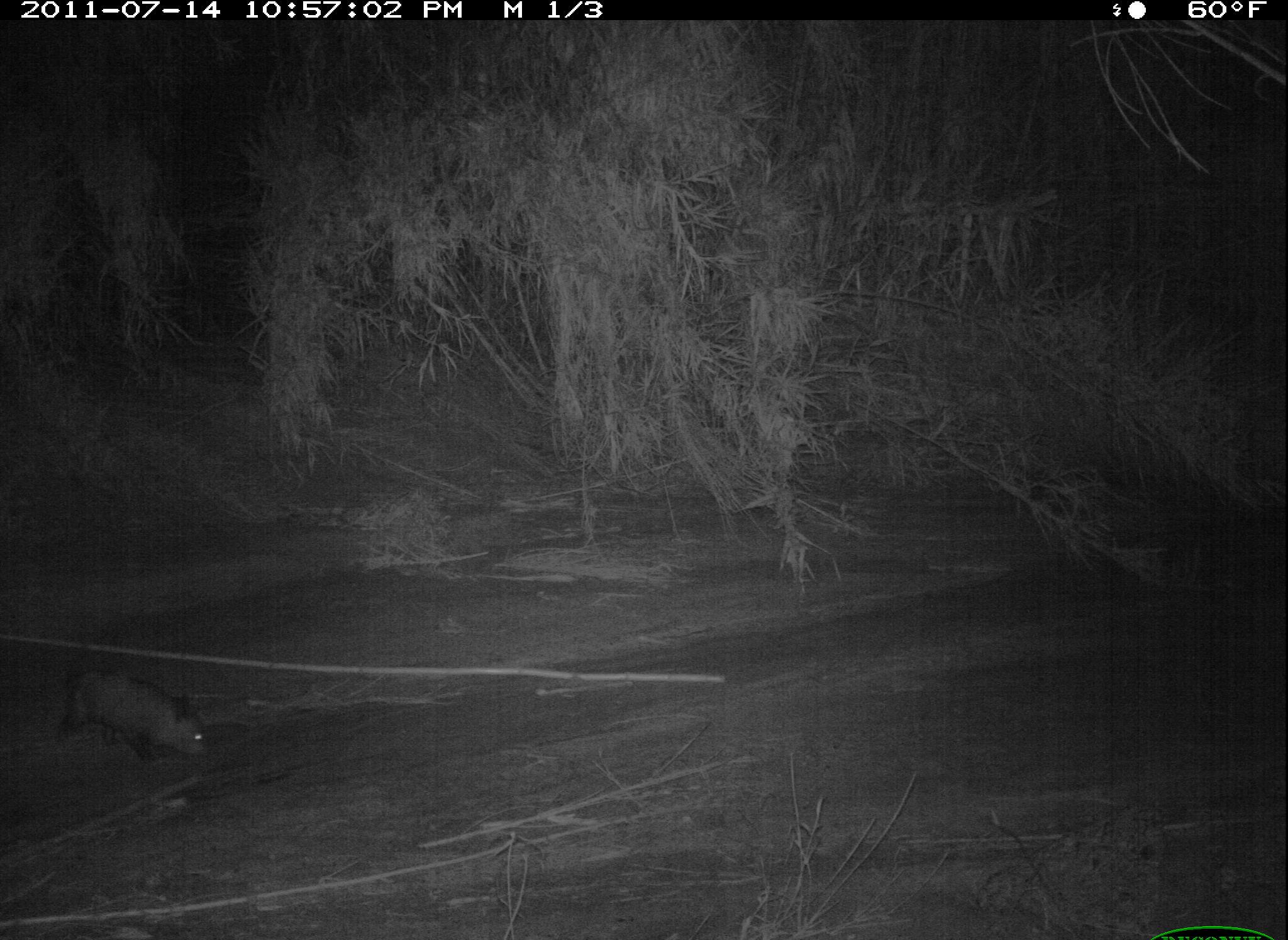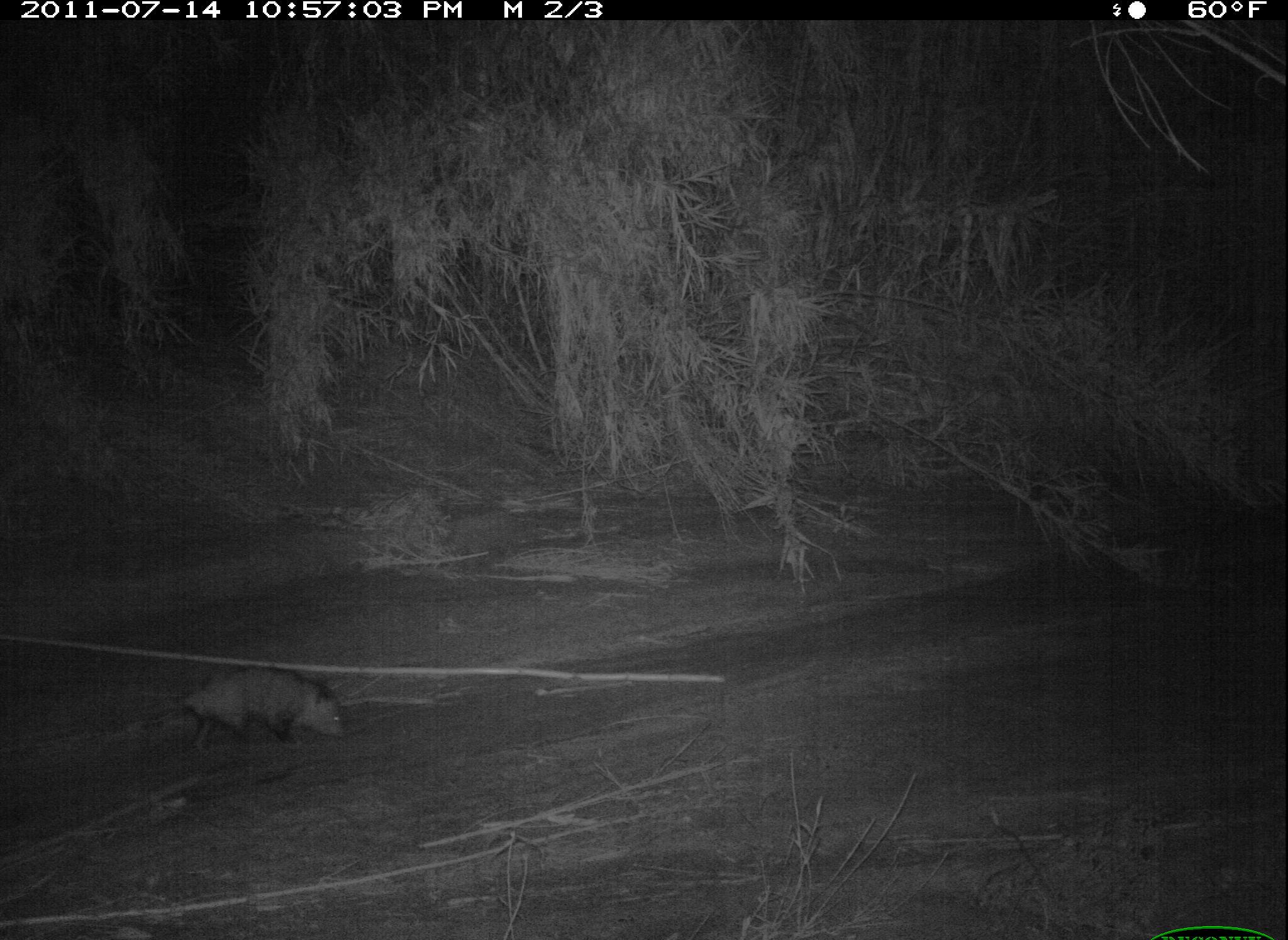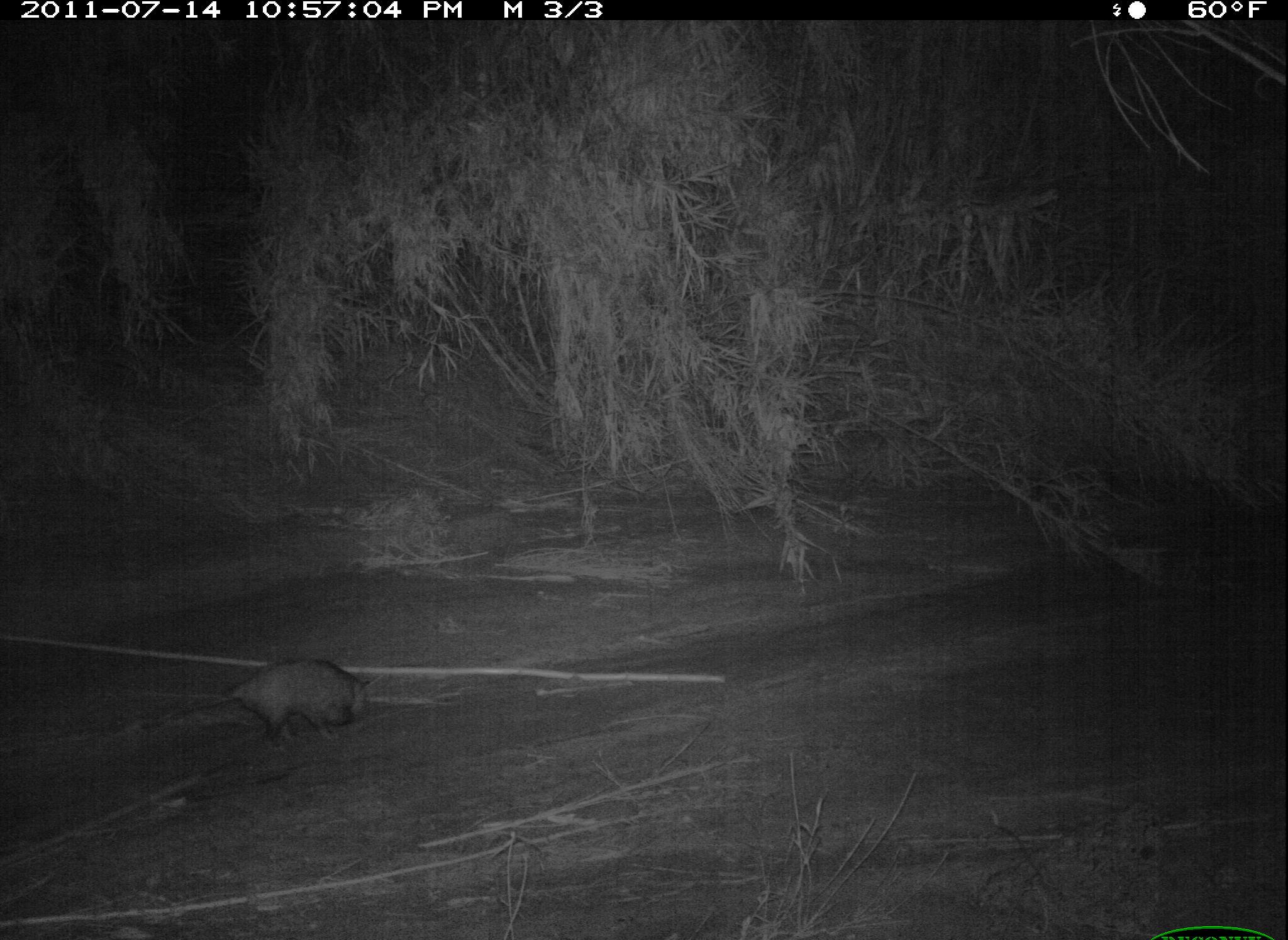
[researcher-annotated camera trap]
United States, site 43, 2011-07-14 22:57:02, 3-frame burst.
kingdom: Animalia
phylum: Chordata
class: Mammalia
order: Didelphimorphia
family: Didelphidae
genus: Didelphis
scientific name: Didelphis virginiana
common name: virginia opossum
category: opossum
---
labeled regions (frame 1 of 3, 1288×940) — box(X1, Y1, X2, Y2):
opossum: box(45, 654, 227, 773)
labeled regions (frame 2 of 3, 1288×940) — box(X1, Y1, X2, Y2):
opossum: box(145, 662, 353, 772)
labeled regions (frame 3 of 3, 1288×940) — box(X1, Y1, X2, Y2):
opossum: box(140, 644, 417, 757)